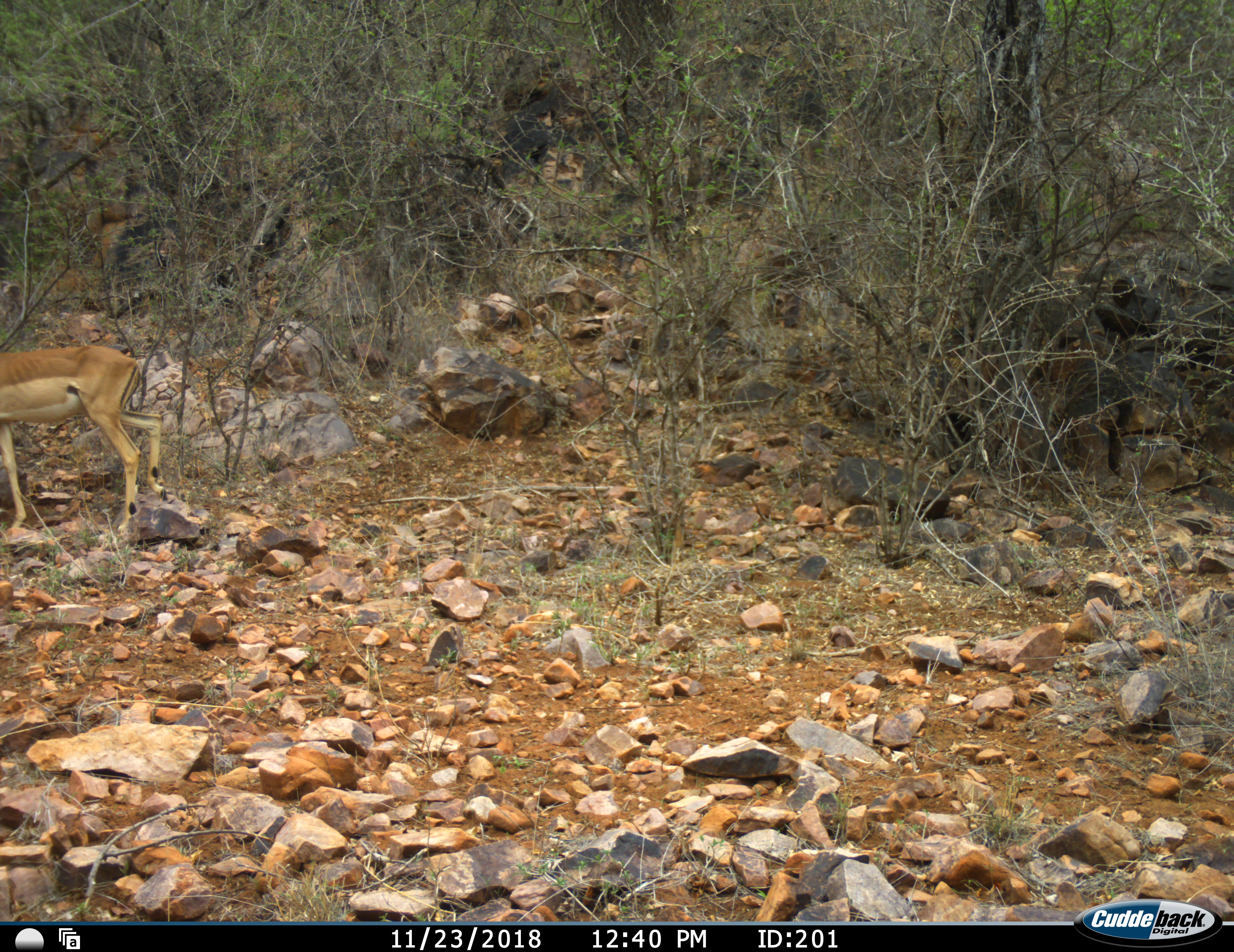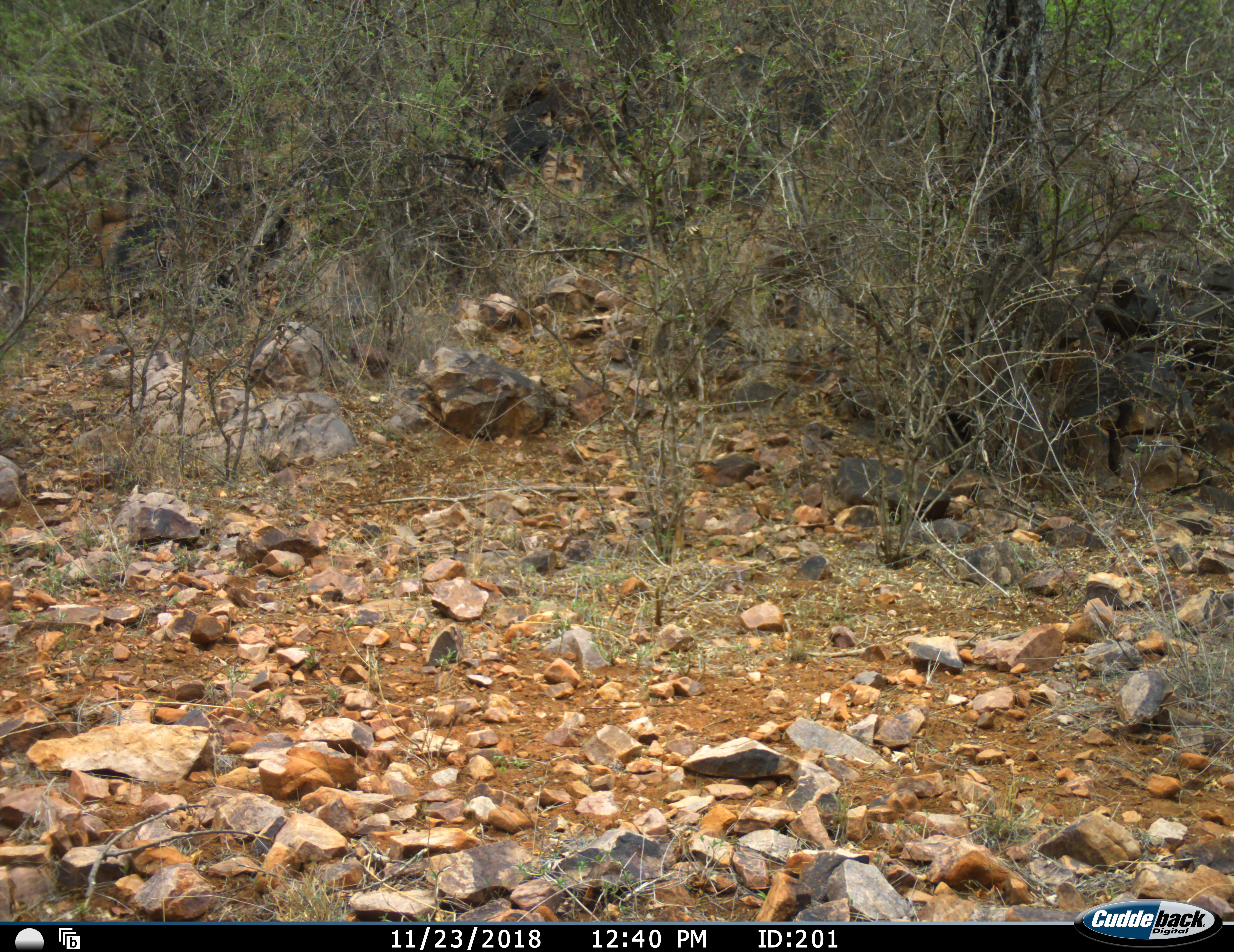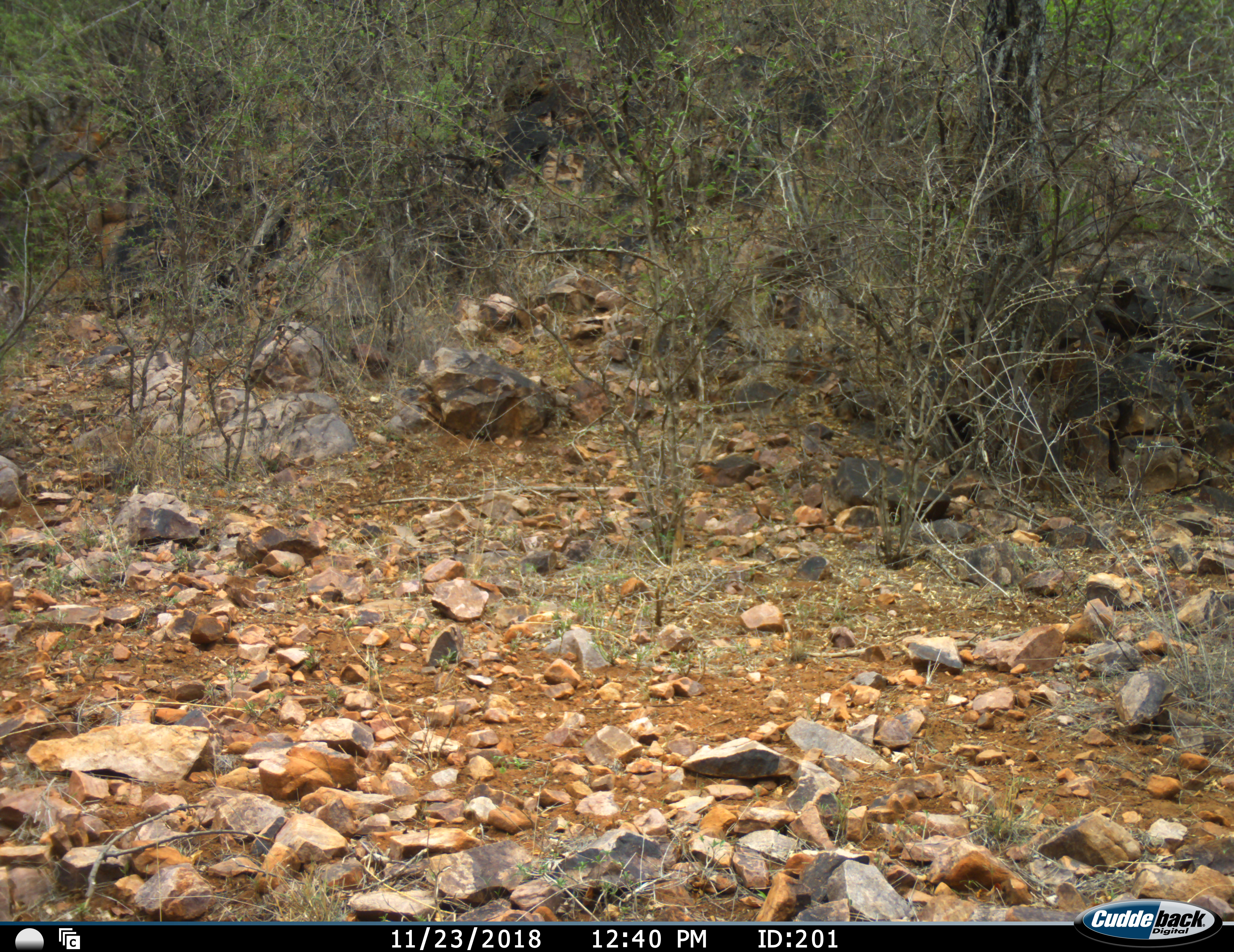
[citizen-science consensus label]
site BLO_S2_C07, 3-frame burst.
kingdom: Animalia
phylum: Chordata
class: Mammalia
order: Artiodactyla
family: Bovidae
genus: Aepyceros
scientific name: Aepyceros melampus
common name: impala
Impala (Aepyceros melampus), count 1. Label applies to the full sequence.